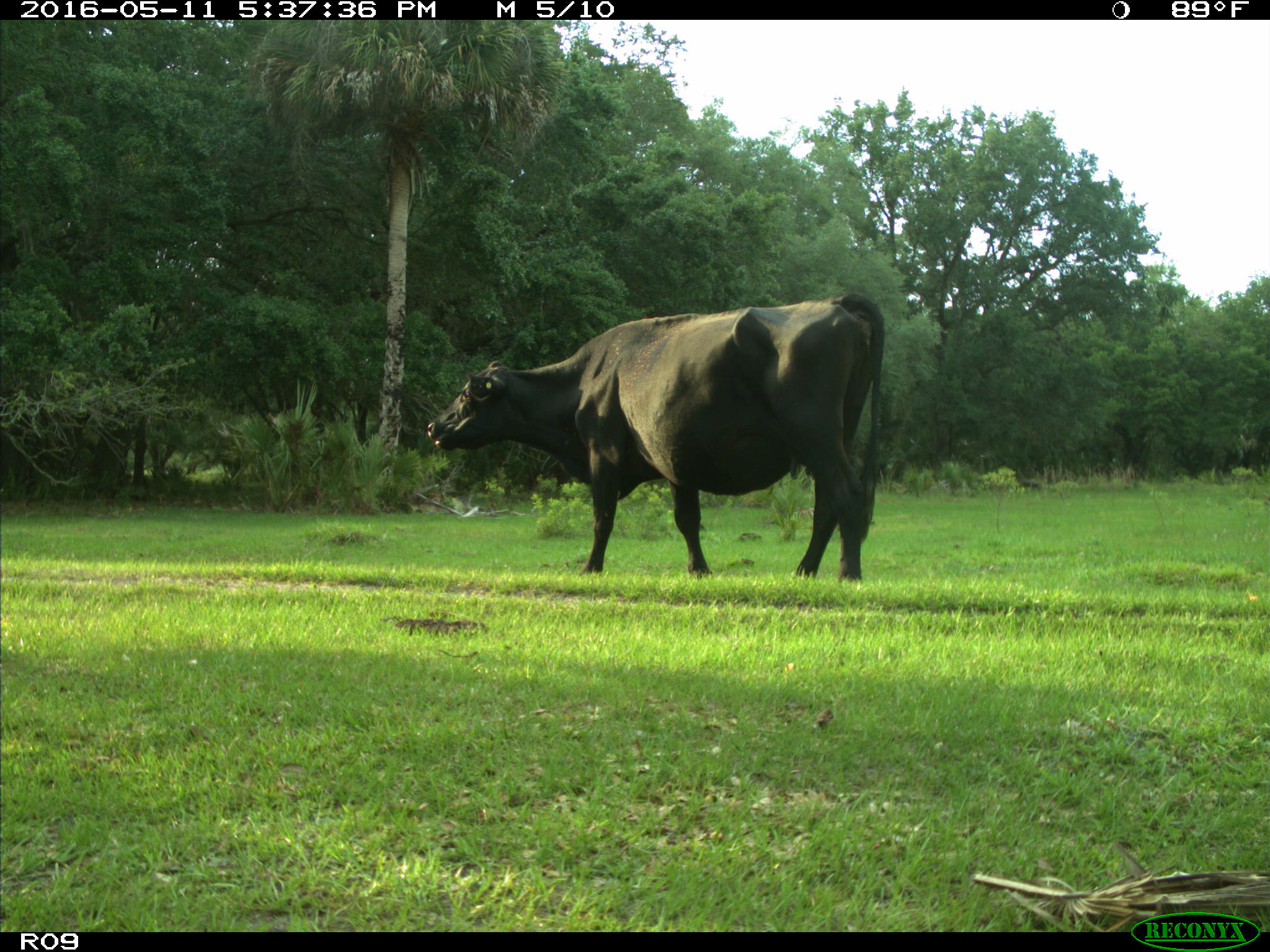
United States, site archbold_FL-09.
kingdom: Animalia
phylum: Chordata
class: Mammalia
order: Artiodactyla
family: Bovidae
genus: Bos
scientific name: Bos taurus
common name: domestic cow